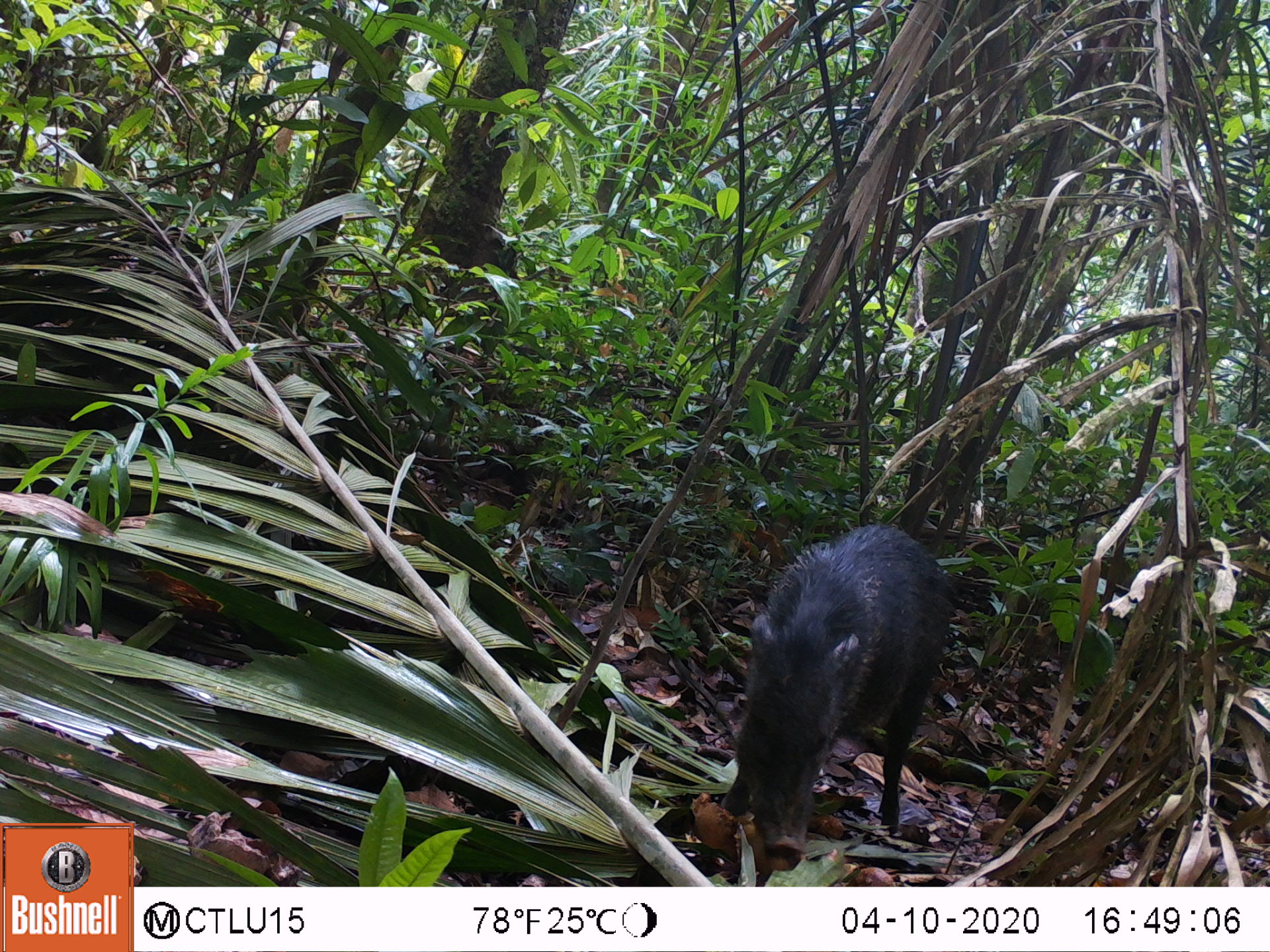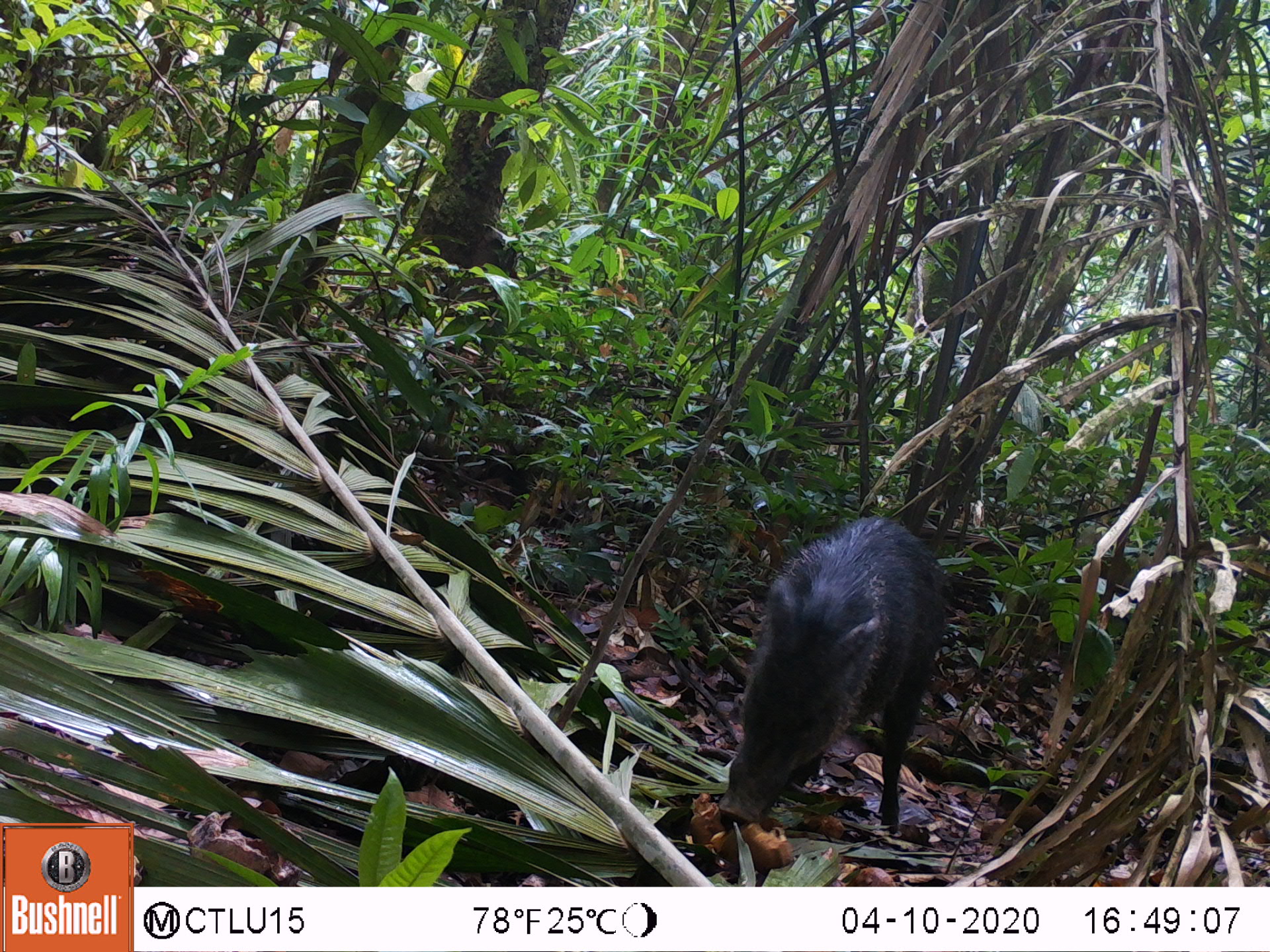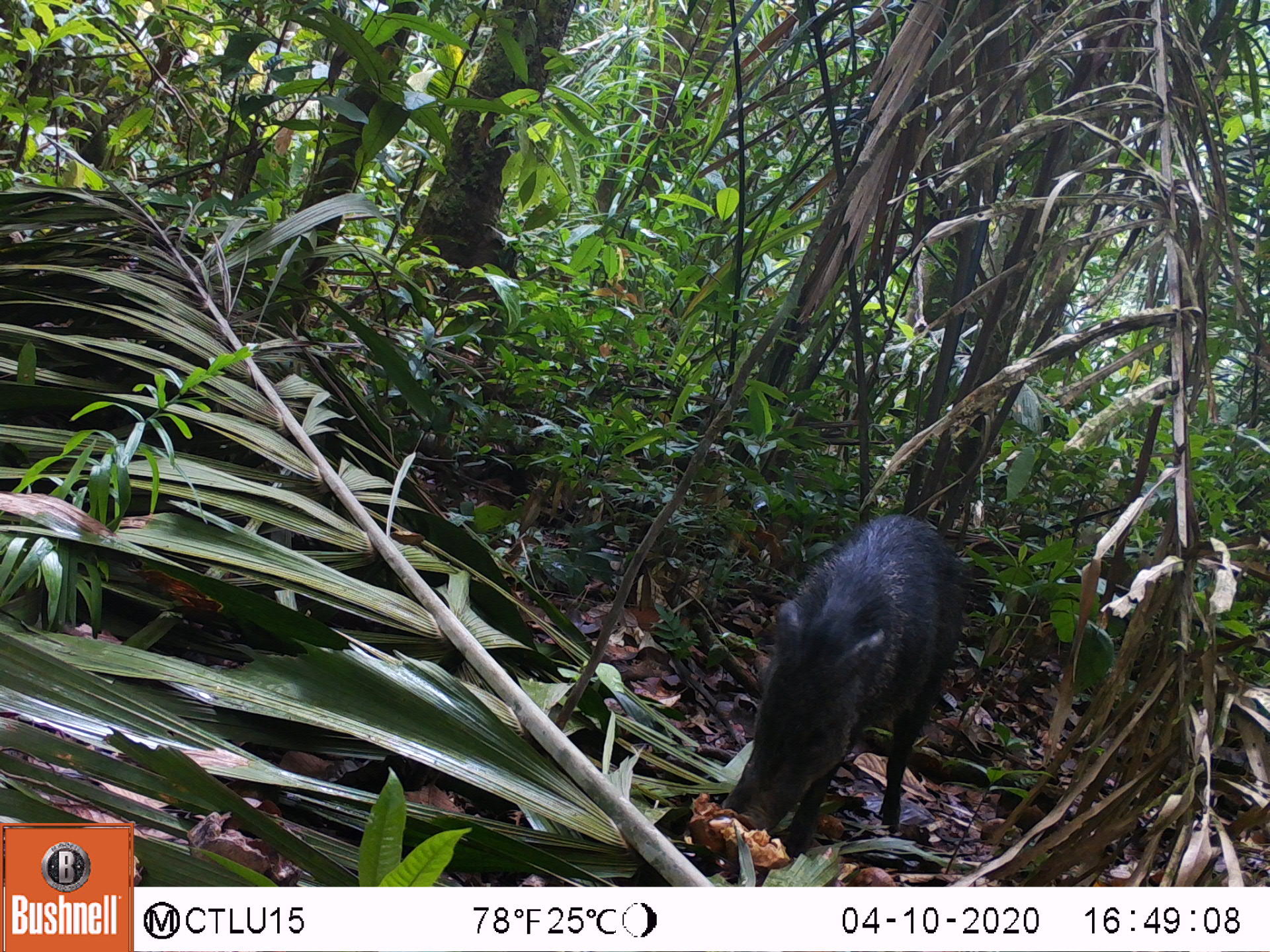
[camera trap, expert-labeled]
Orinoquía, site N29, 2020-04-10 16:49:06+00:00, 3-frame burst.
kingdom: Animalia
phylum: Chordata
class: Mammalia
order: Artiodactyla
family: Tayassuidae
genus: Pecari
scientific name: Pecari tajacu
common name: collared peccary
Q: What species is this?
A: Collared peccary (Pecari tajacu).